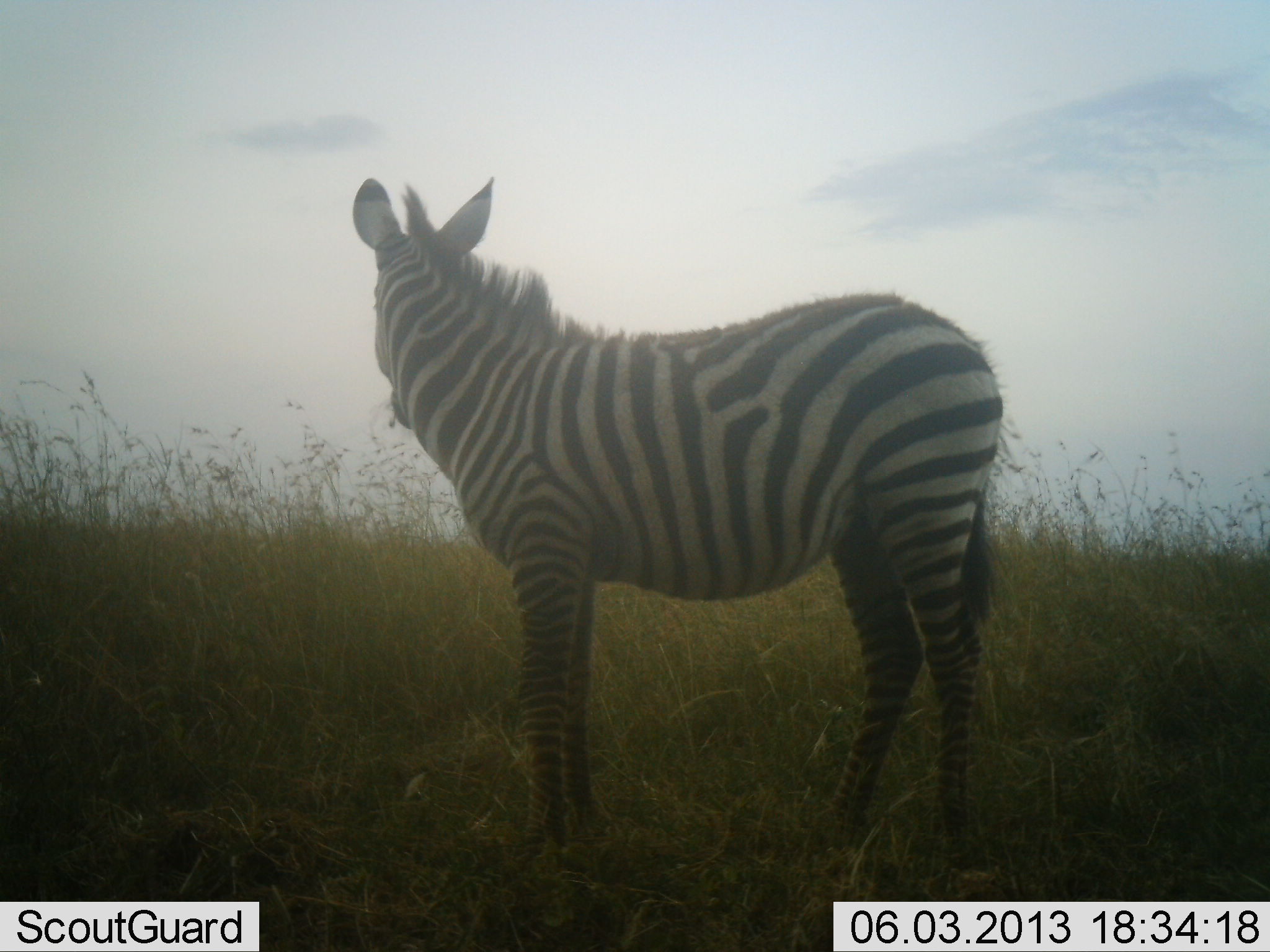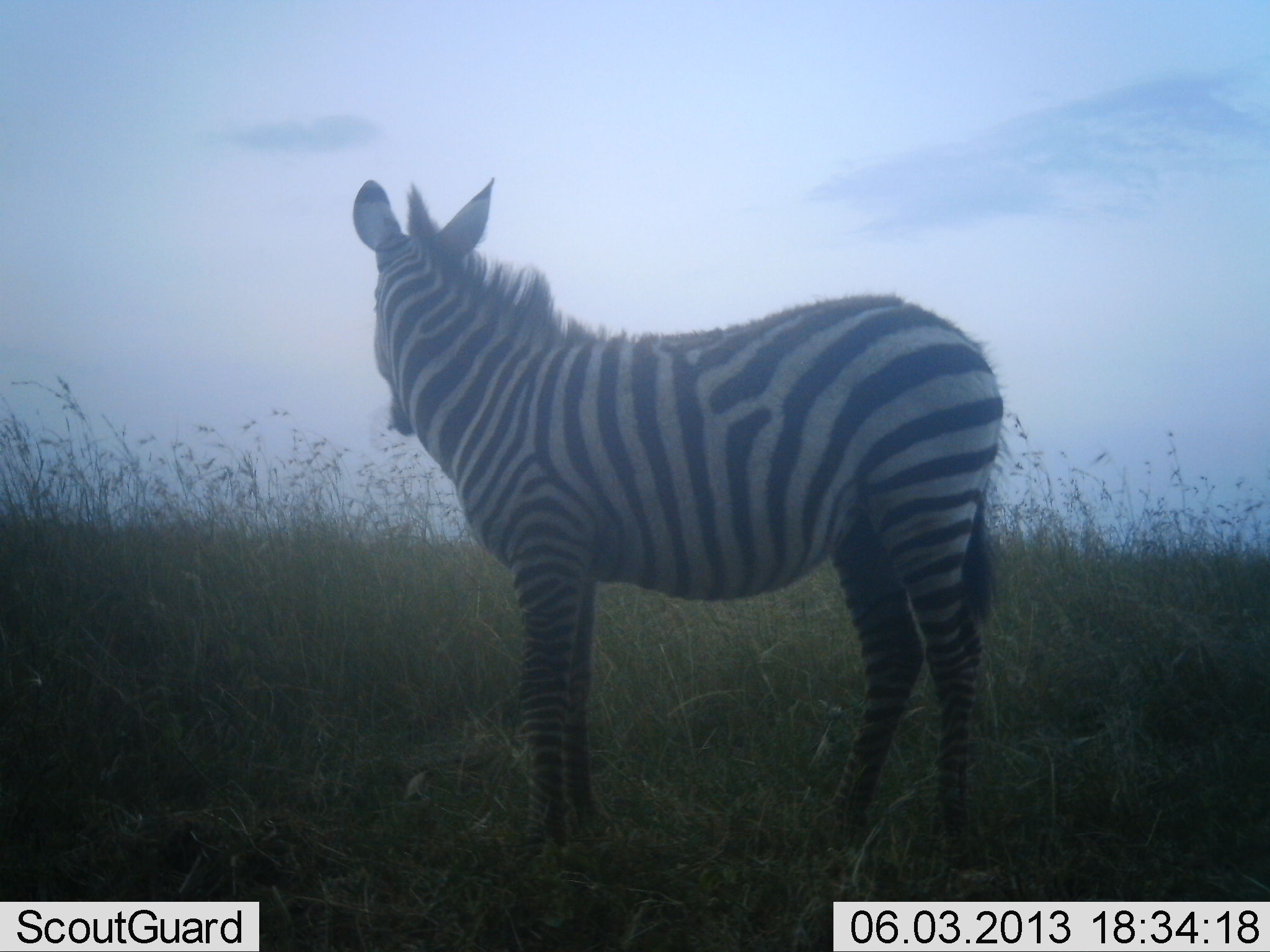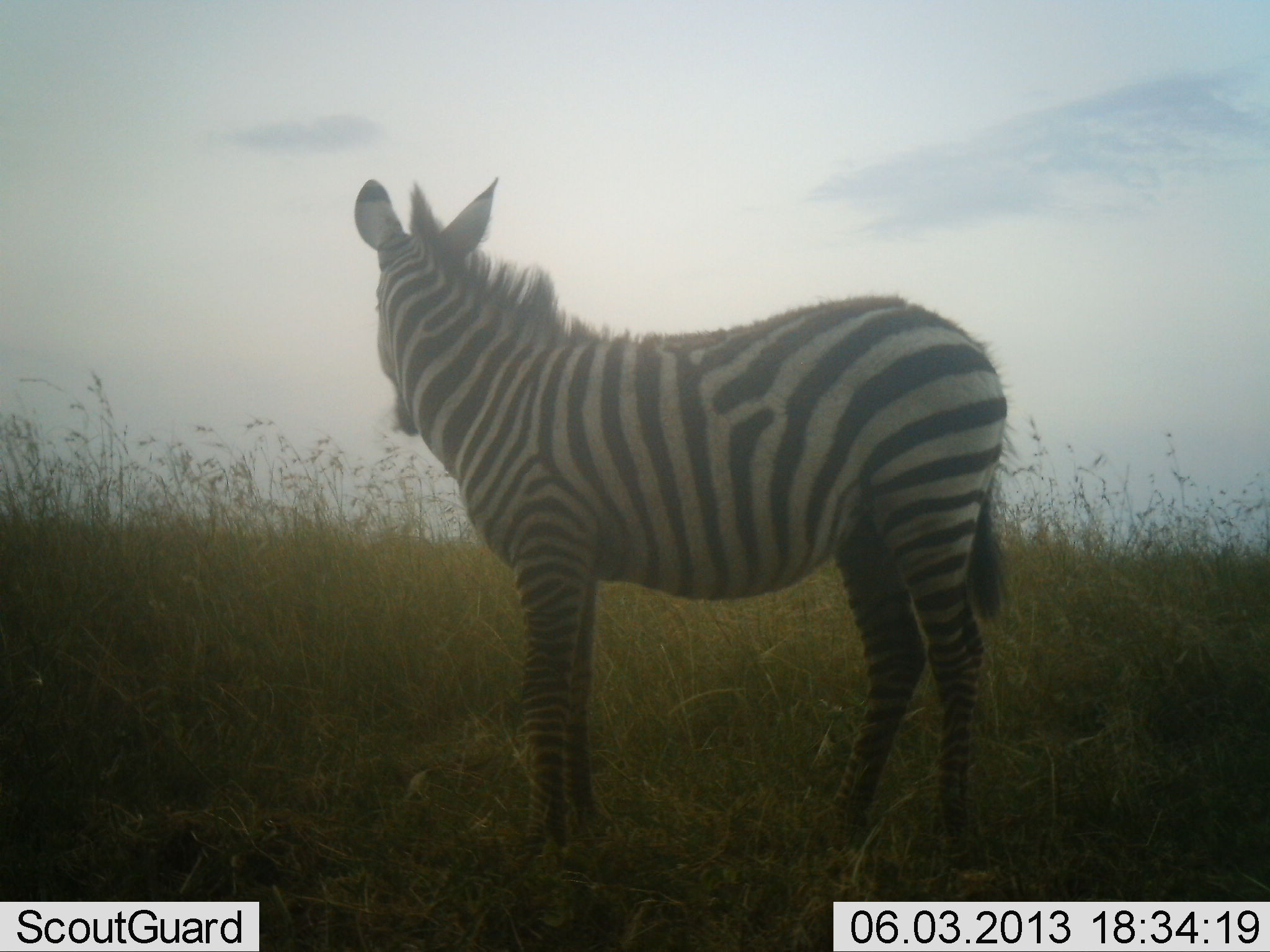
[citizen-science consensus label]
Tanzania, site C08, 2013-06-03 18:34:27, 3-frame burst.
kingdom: Animalia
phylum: Chordata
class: Mammalia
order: Perissodactyla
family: Equidae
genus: Equus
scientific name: Equus quagga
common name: plains zebra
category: zebra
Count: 1.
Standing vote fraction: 100%.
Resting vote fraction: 0%.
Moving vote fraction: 0%.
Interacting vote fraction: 0%.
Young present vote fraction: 10%.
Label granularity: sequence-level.